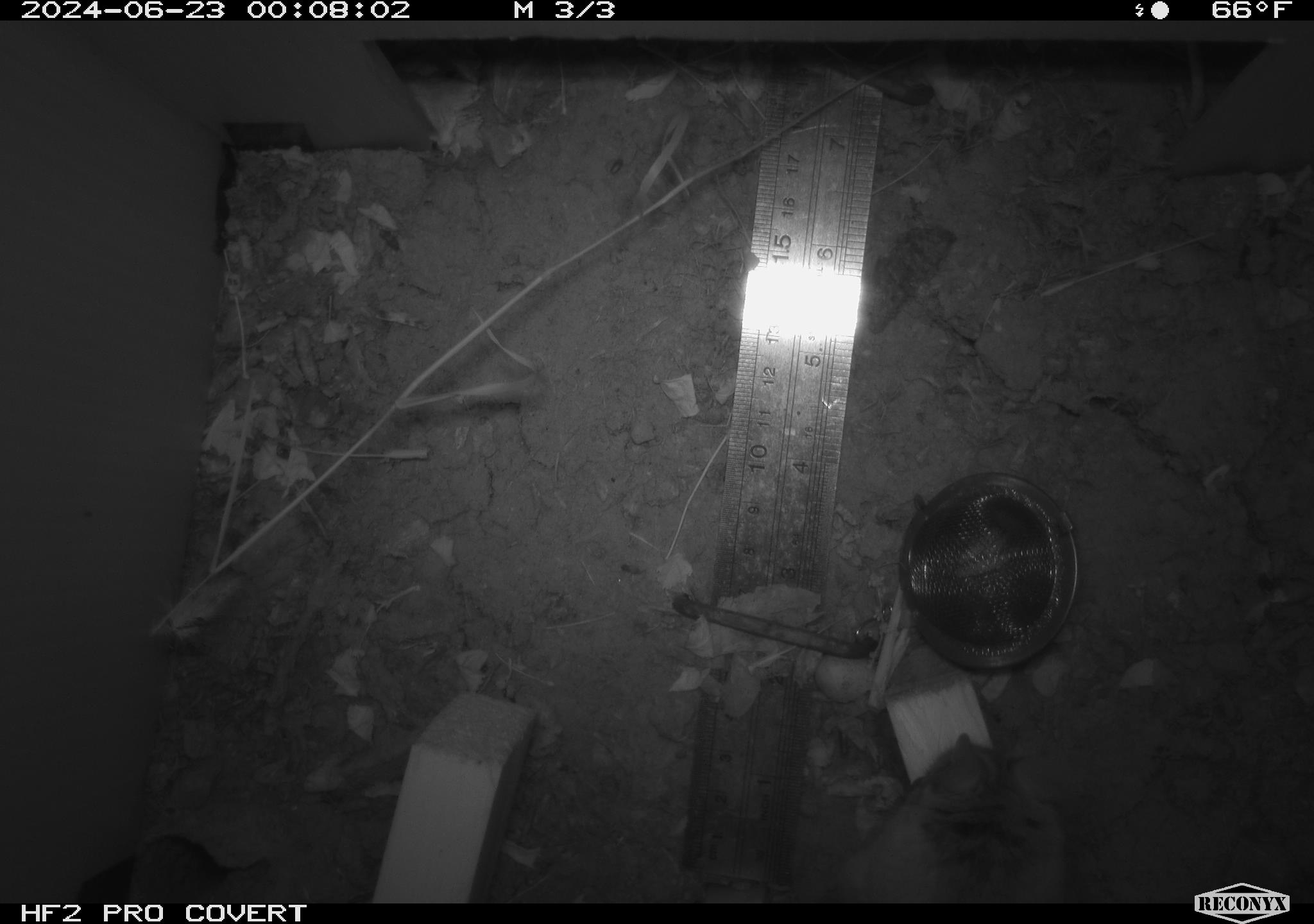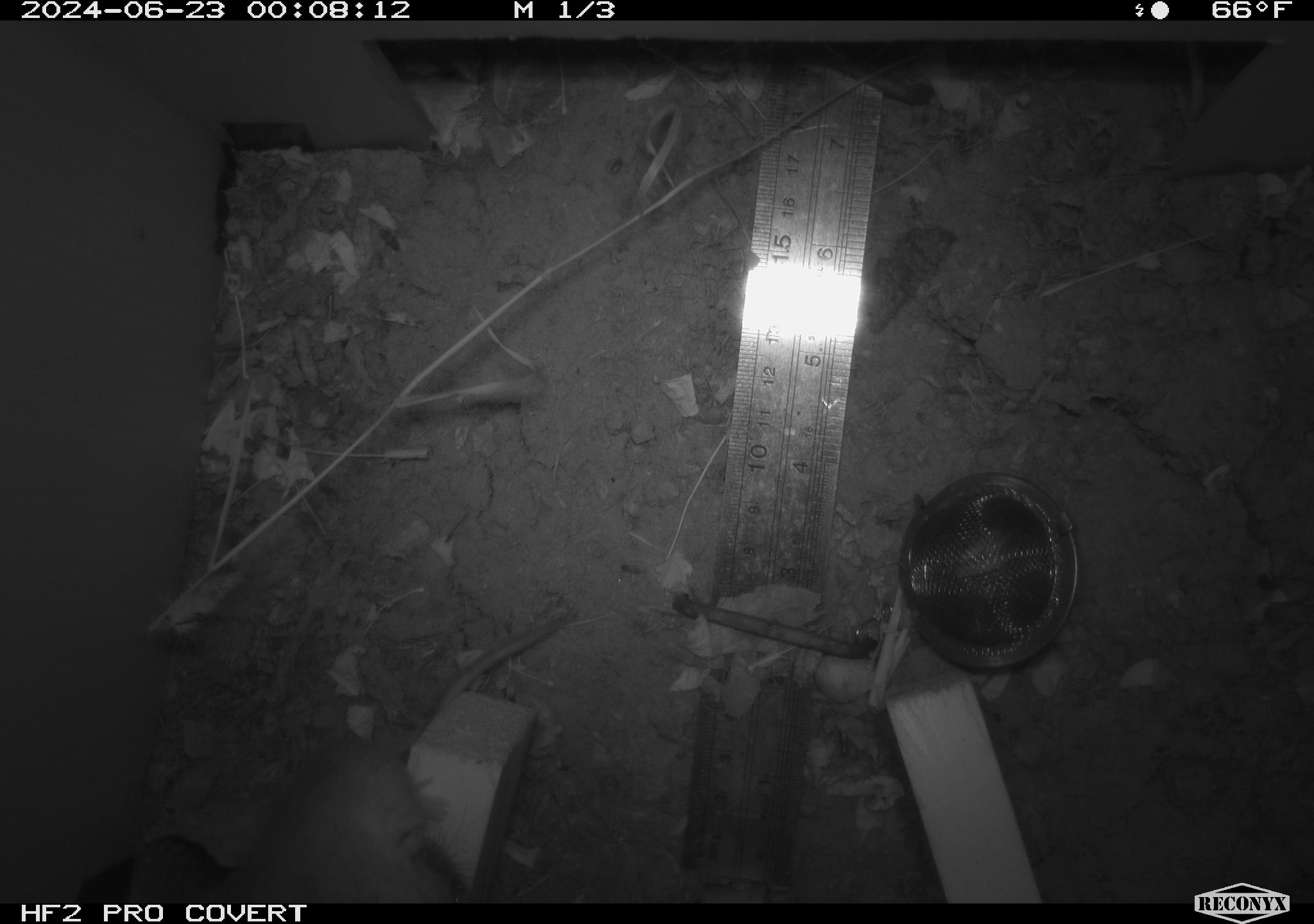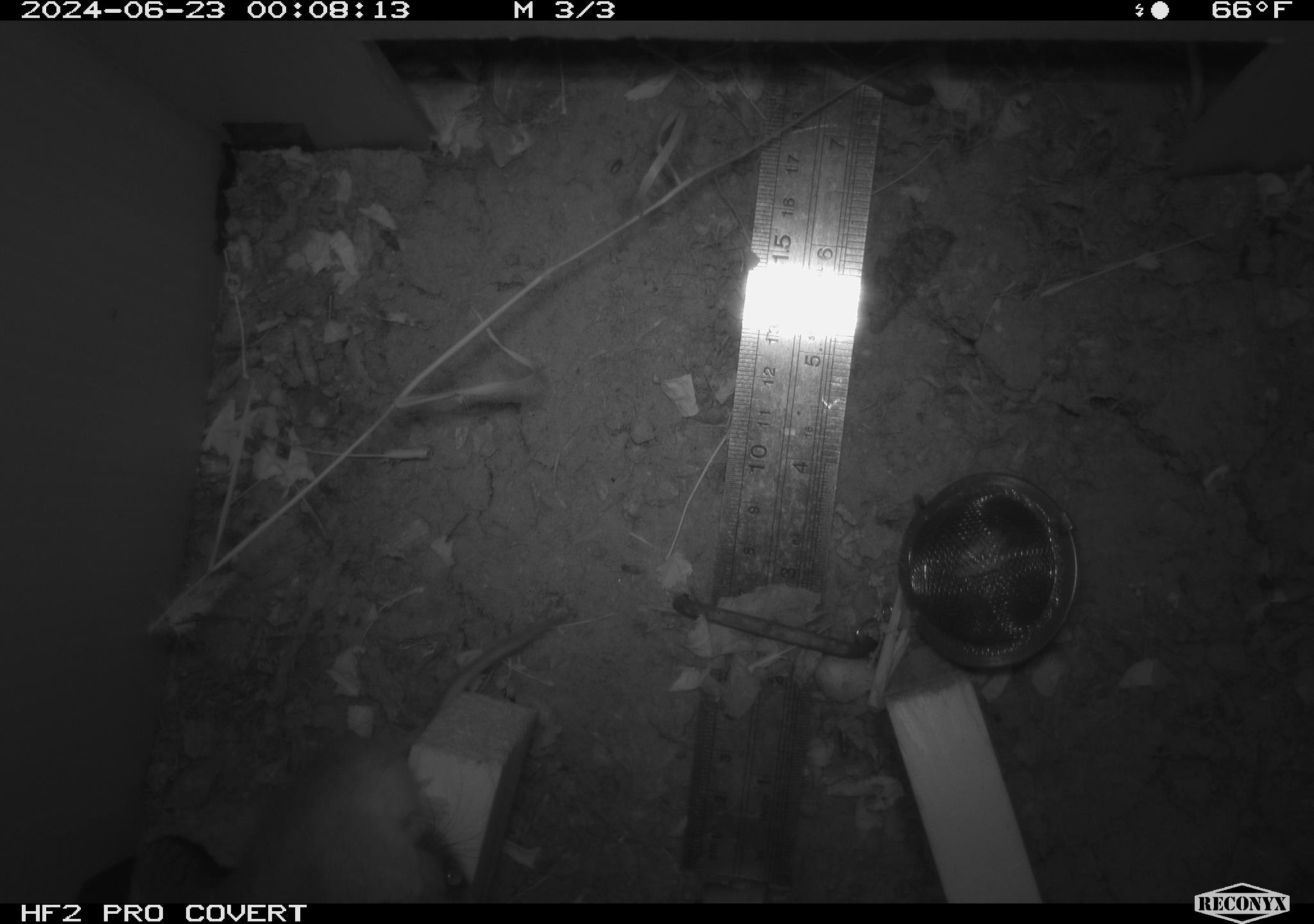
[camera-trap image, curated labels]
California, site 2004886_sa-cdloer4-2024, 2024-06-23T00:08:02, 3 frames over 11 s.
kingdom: Animalia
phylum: Chordata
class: Mammalia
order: Rodentia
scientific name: Rodentia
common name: rodent